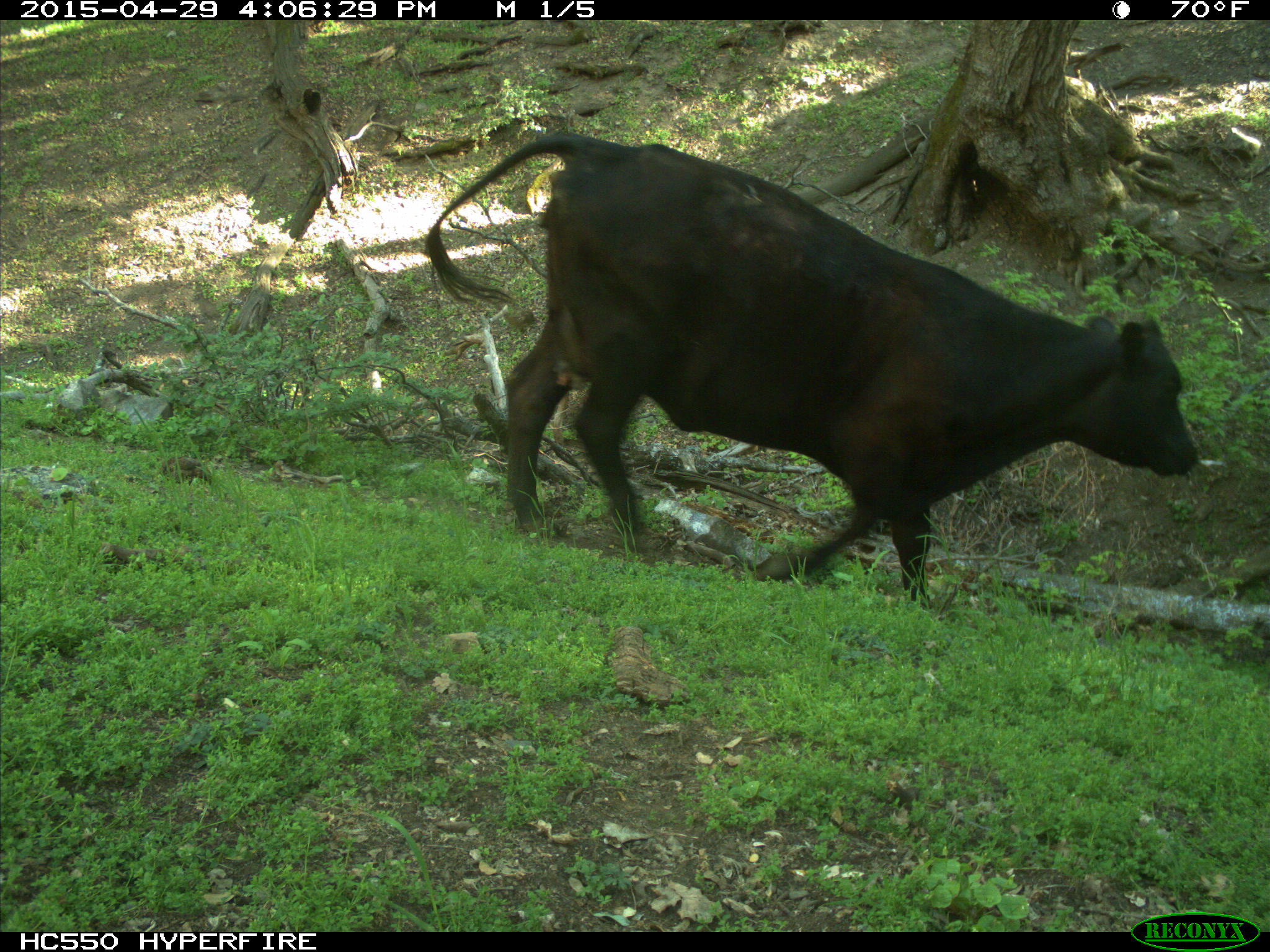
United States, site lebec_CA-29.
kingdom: Animalia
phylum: Chordata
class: Mammalia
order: Artiodactyla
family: Bovidae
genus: Bos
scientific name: Bos taurus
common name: domestic cow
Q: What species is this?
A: Bos taurus (domestic cow).